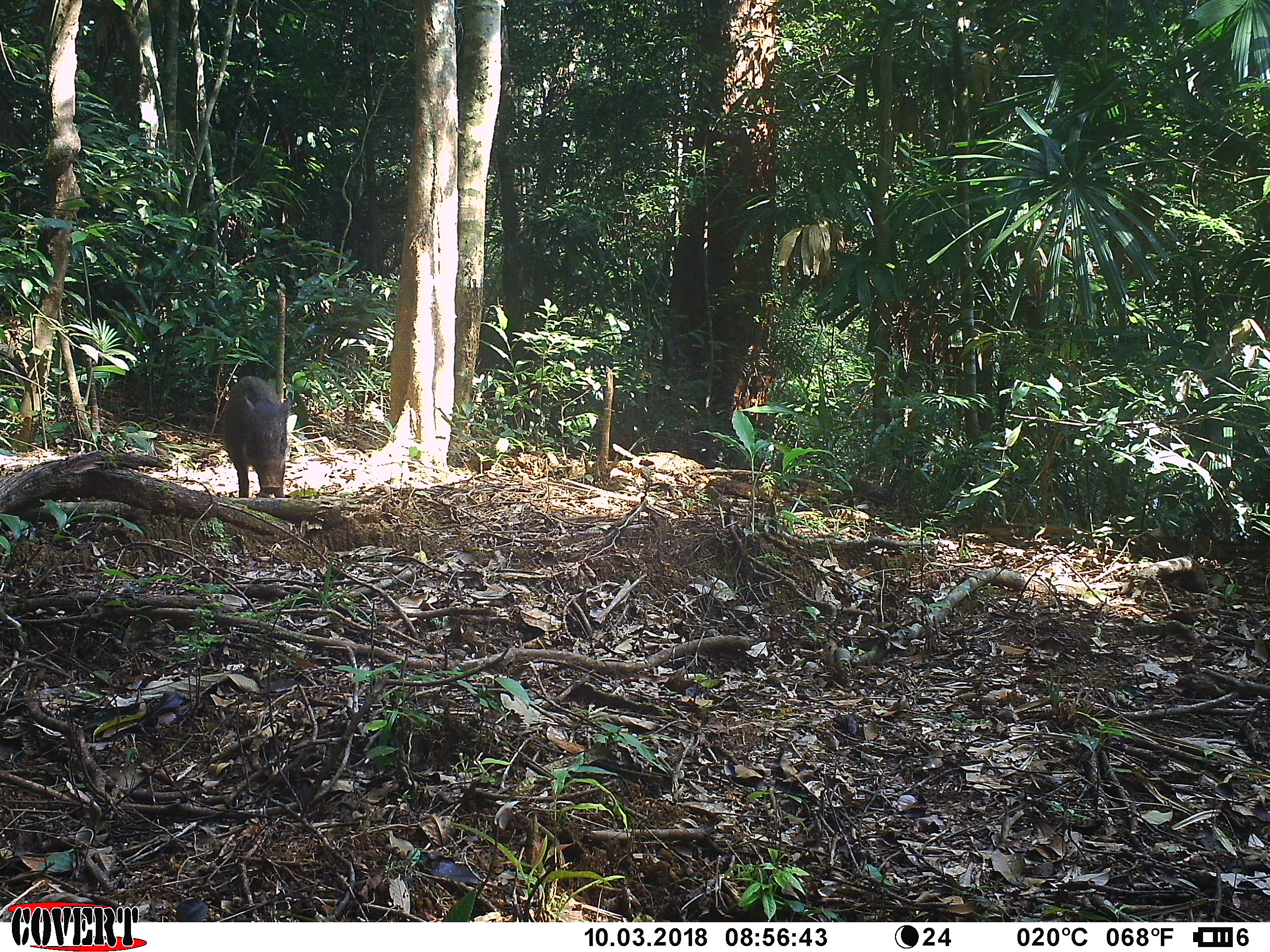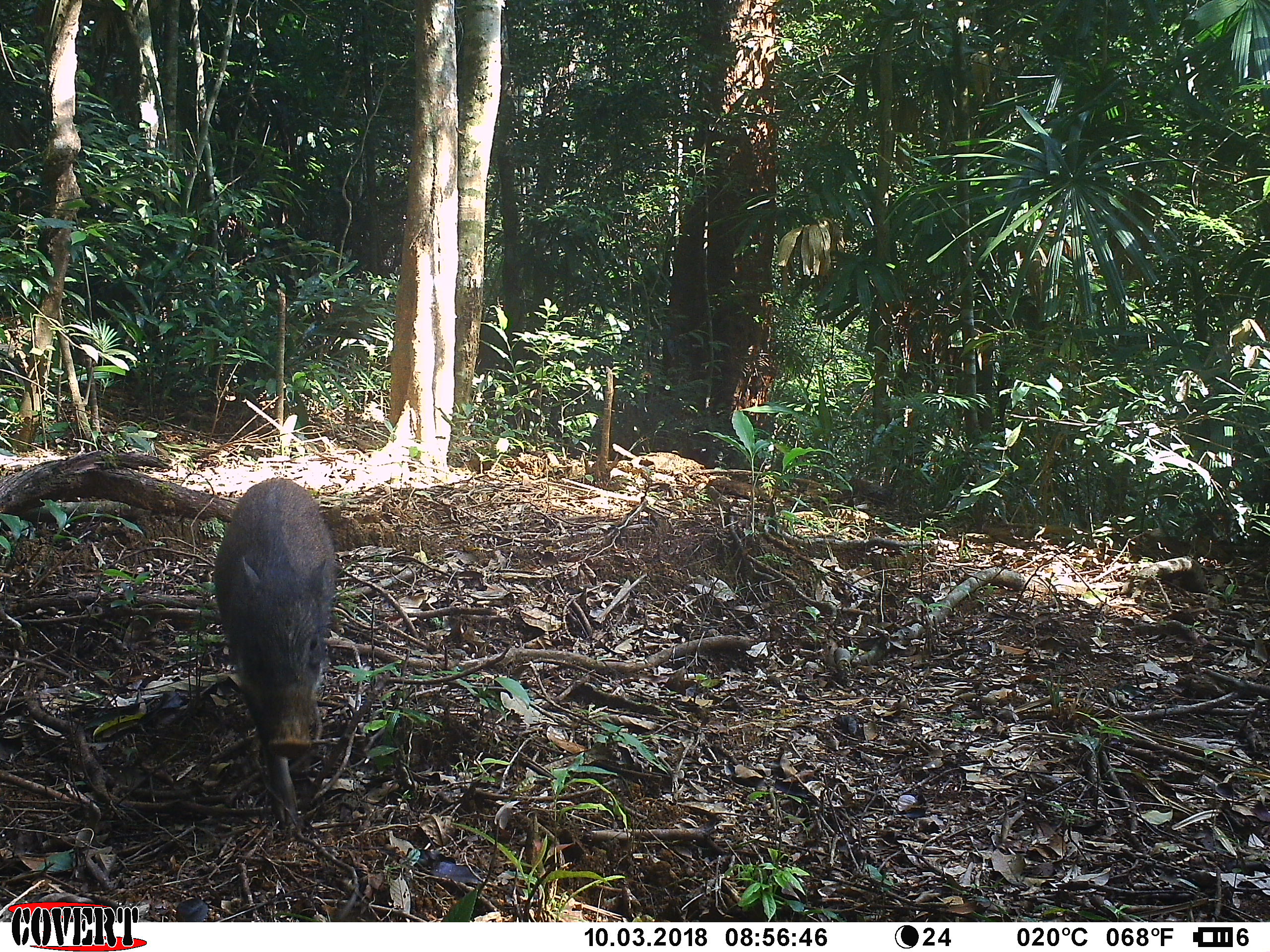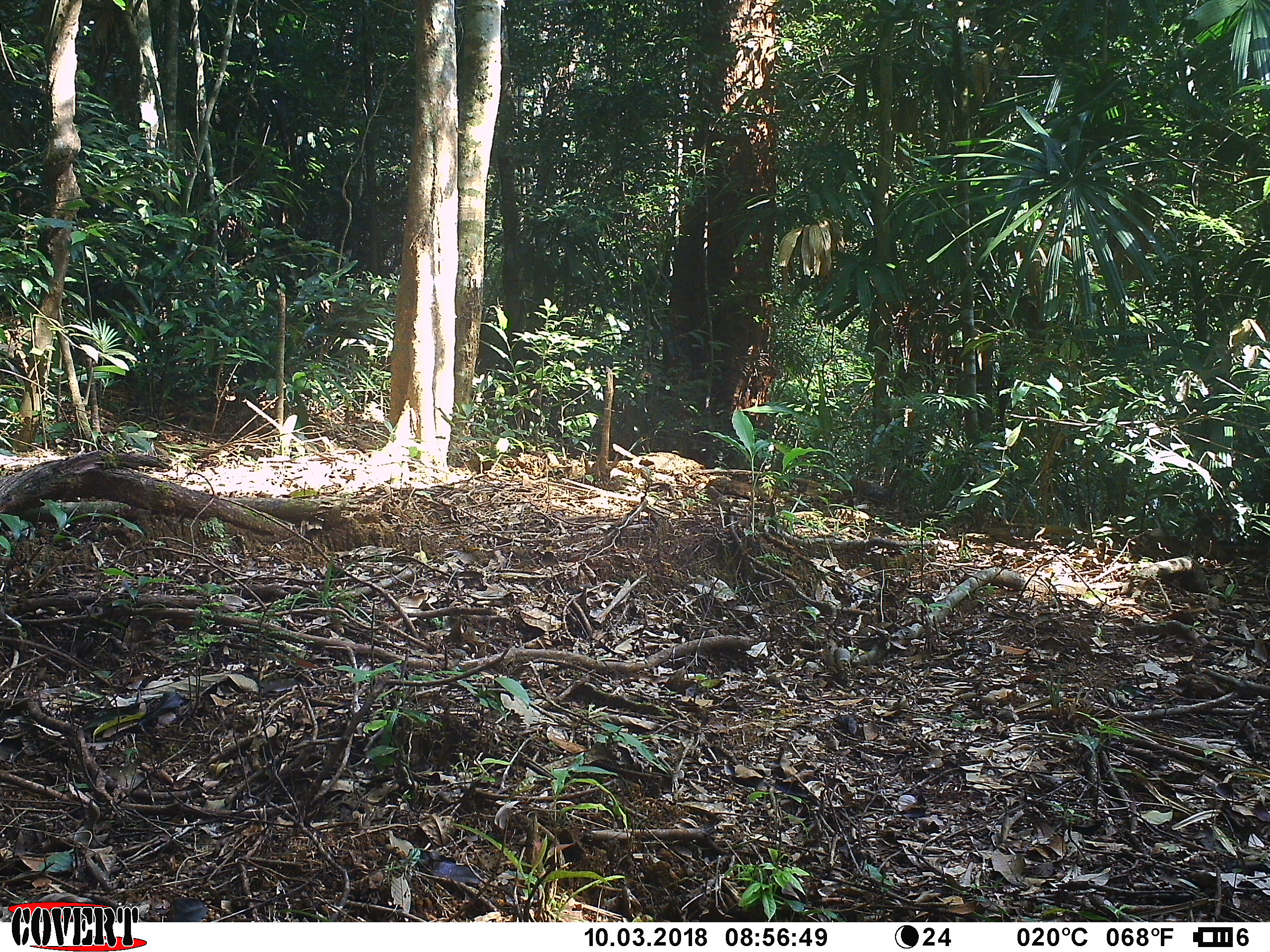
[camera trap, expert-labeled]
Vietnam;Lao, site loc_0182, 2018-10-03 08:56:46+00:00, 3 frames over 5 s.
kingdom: Animalia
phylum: Chordata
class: Mammalia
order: Artiodactyla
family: Suidae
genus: Sus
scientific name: Sus scrofa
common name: eurasian wild pig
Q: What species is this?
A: Eurasian wild pig (Sus scrofa).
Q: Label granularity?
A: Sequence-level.